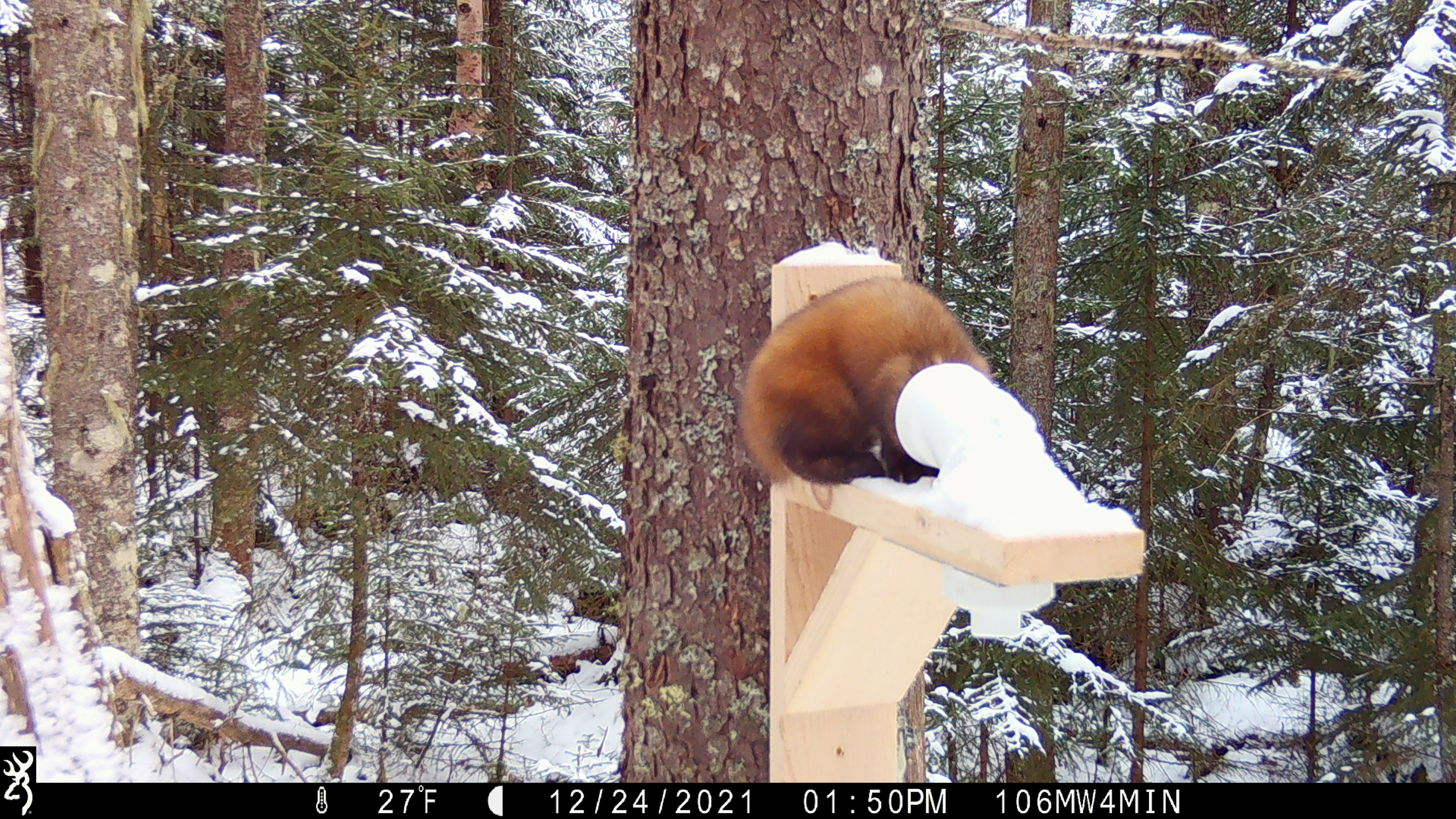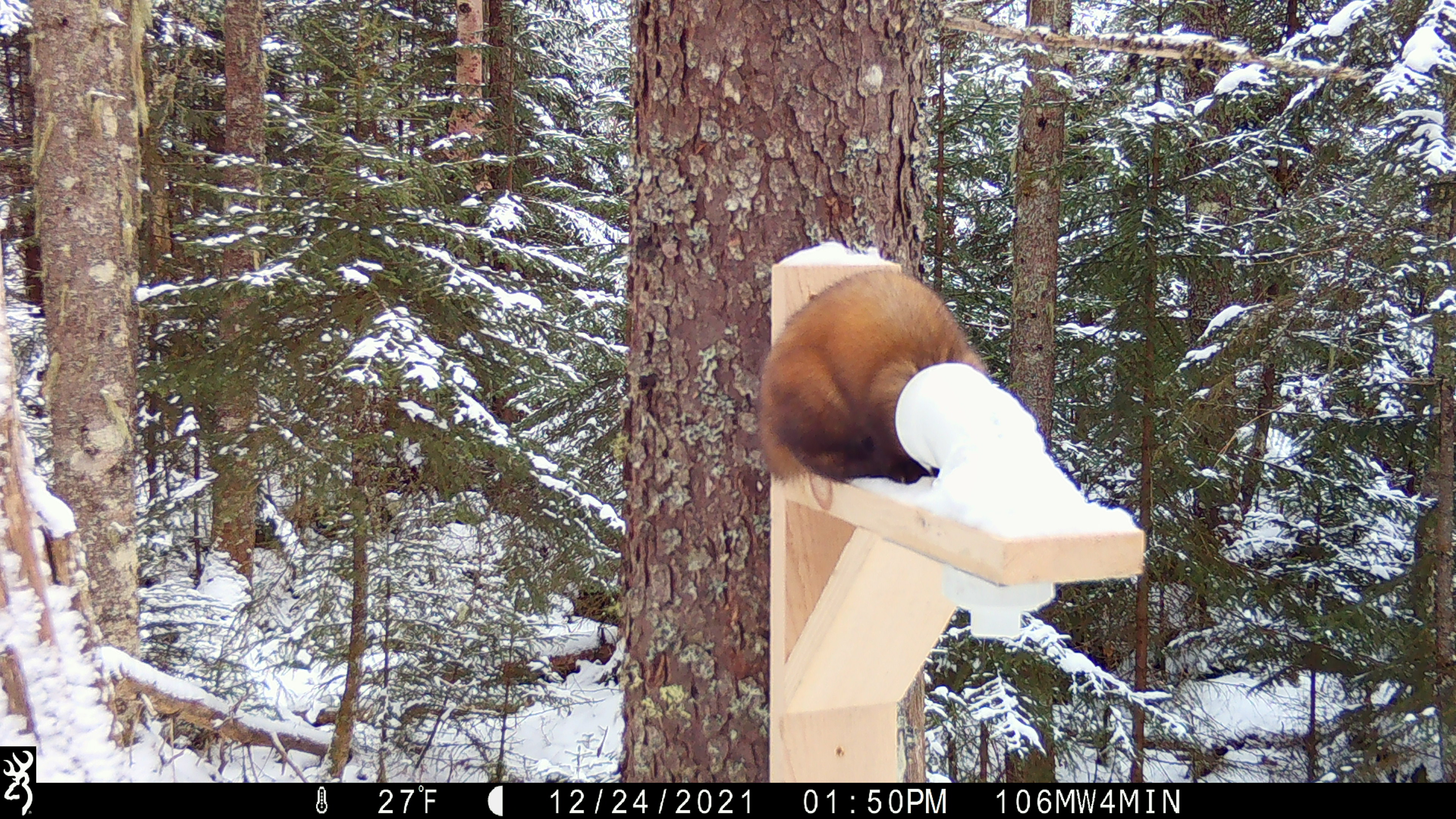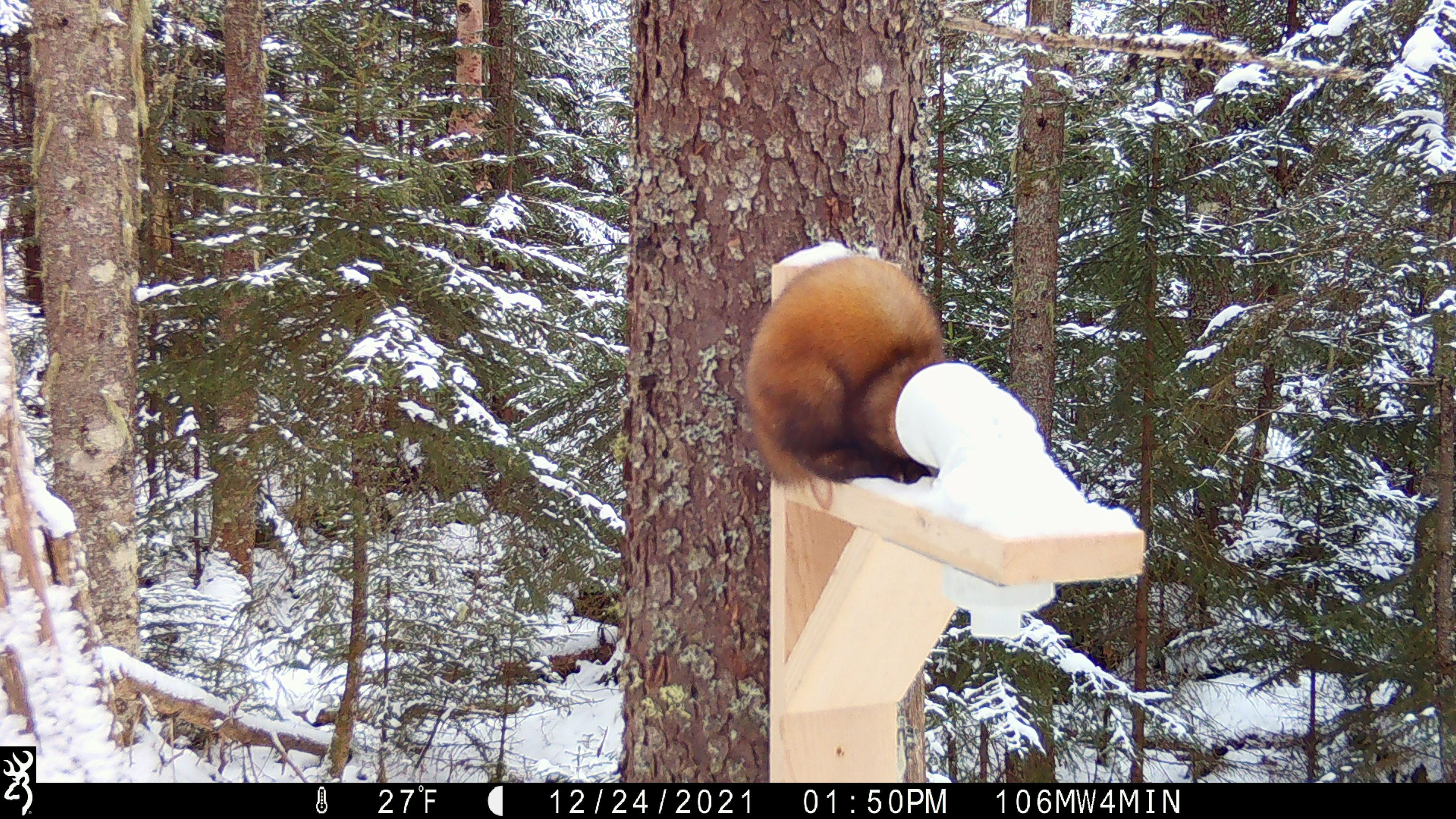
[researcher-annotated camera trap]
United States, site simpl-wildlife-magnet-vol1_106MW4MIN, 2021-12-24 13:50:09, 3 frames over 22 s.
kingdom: Animalia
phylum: Chordata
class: Mammalia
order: Carnivora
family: Mustelidae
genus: Martes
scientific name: Martes americana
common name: american marten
American marten (Martes americana).